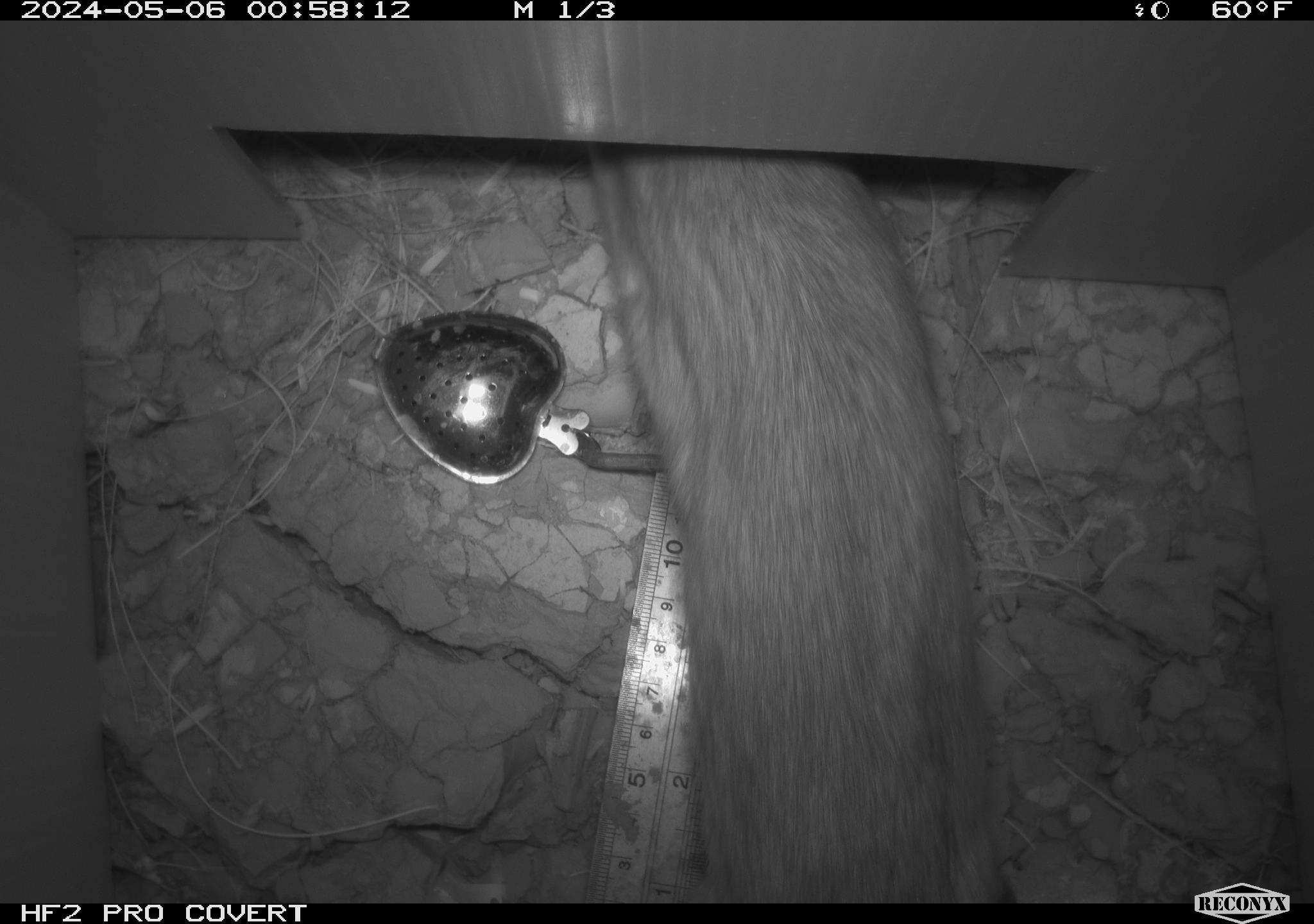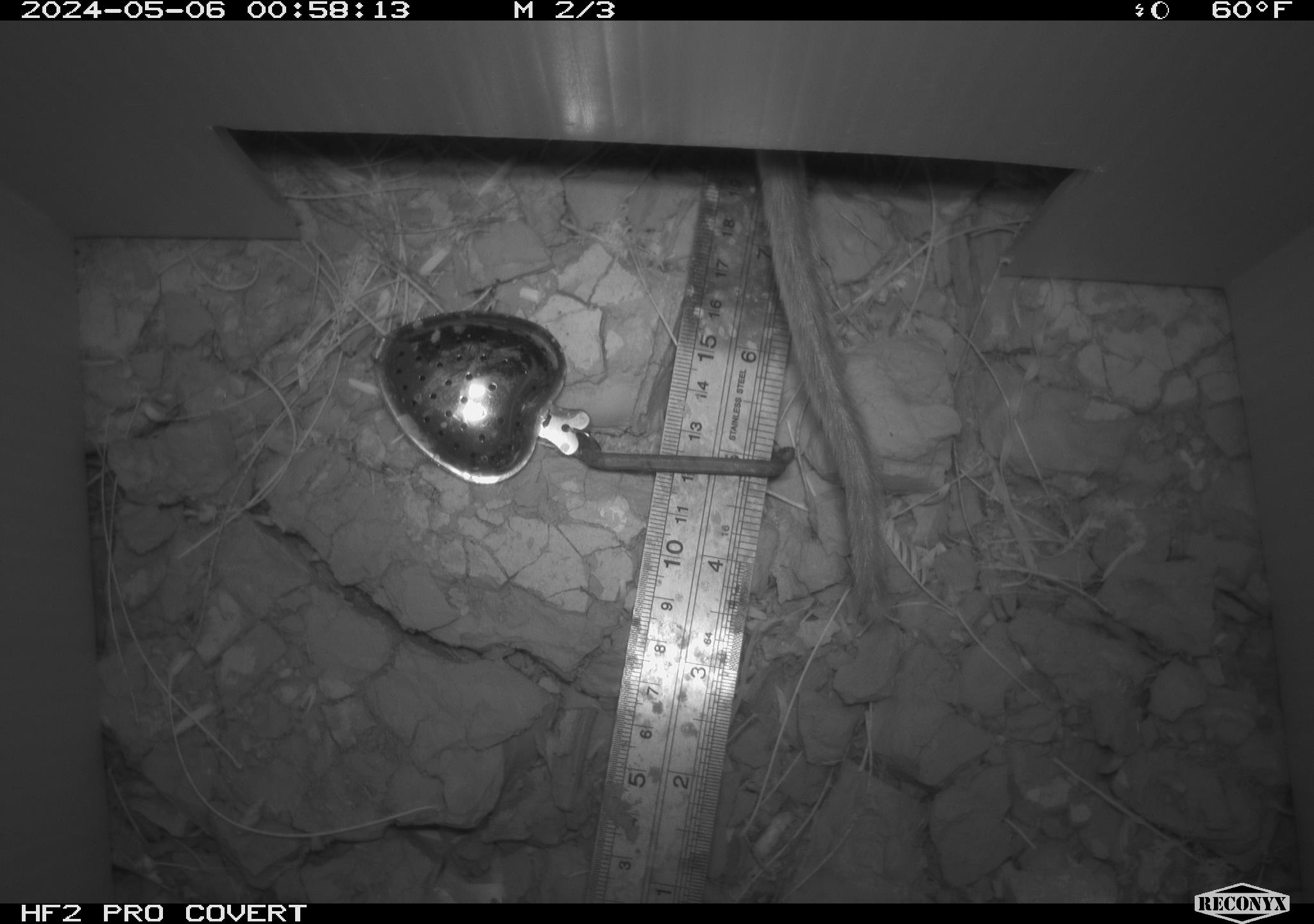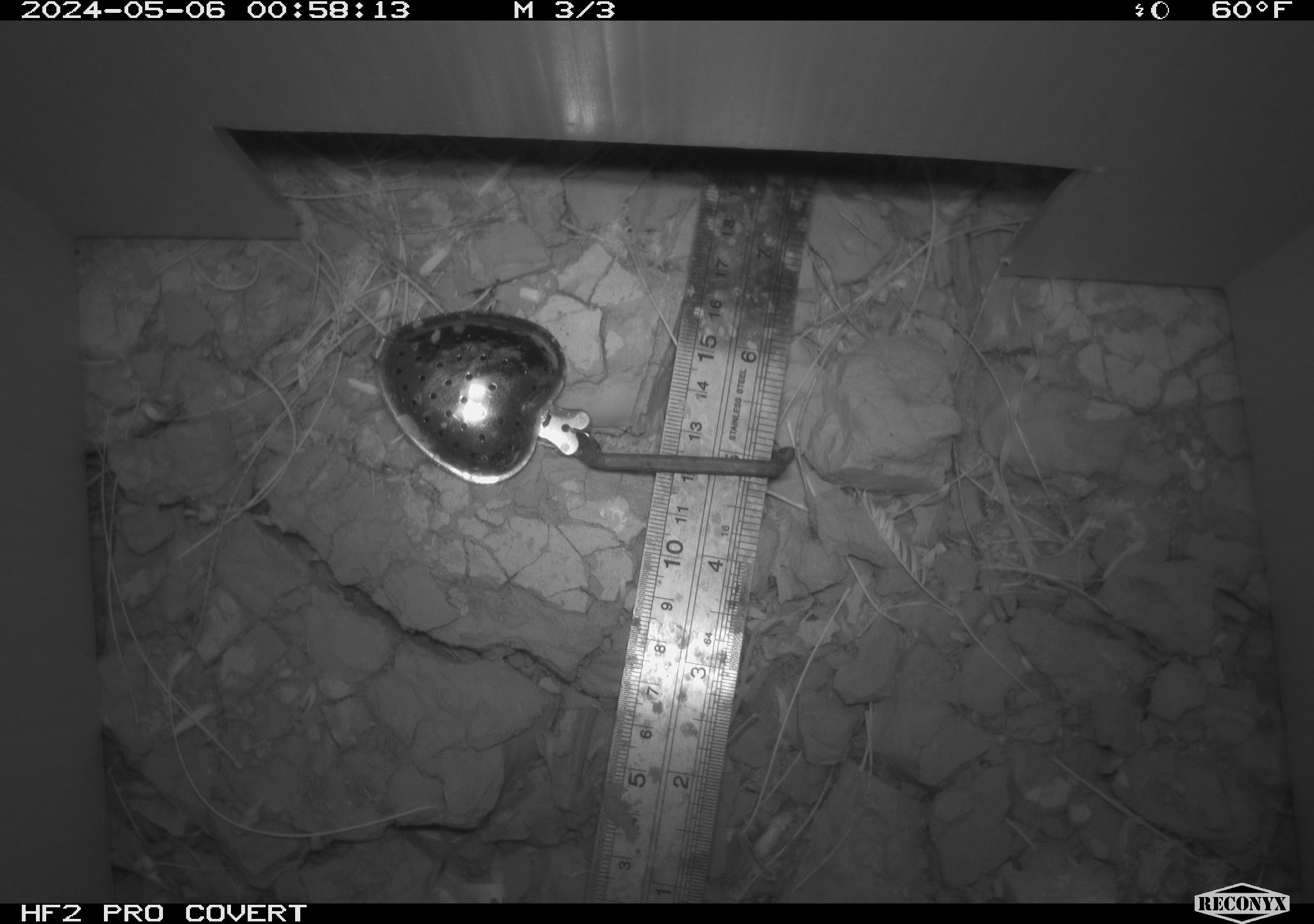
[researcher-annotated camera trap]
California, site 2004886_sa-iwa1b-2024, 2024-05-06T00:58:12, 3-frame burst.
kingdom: Animalia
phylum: Chordata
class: Mammalia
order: Rodentia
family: Cricetidae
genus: Neotoma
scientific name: Neotoma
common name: pack rat or woodrat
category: neotoma species